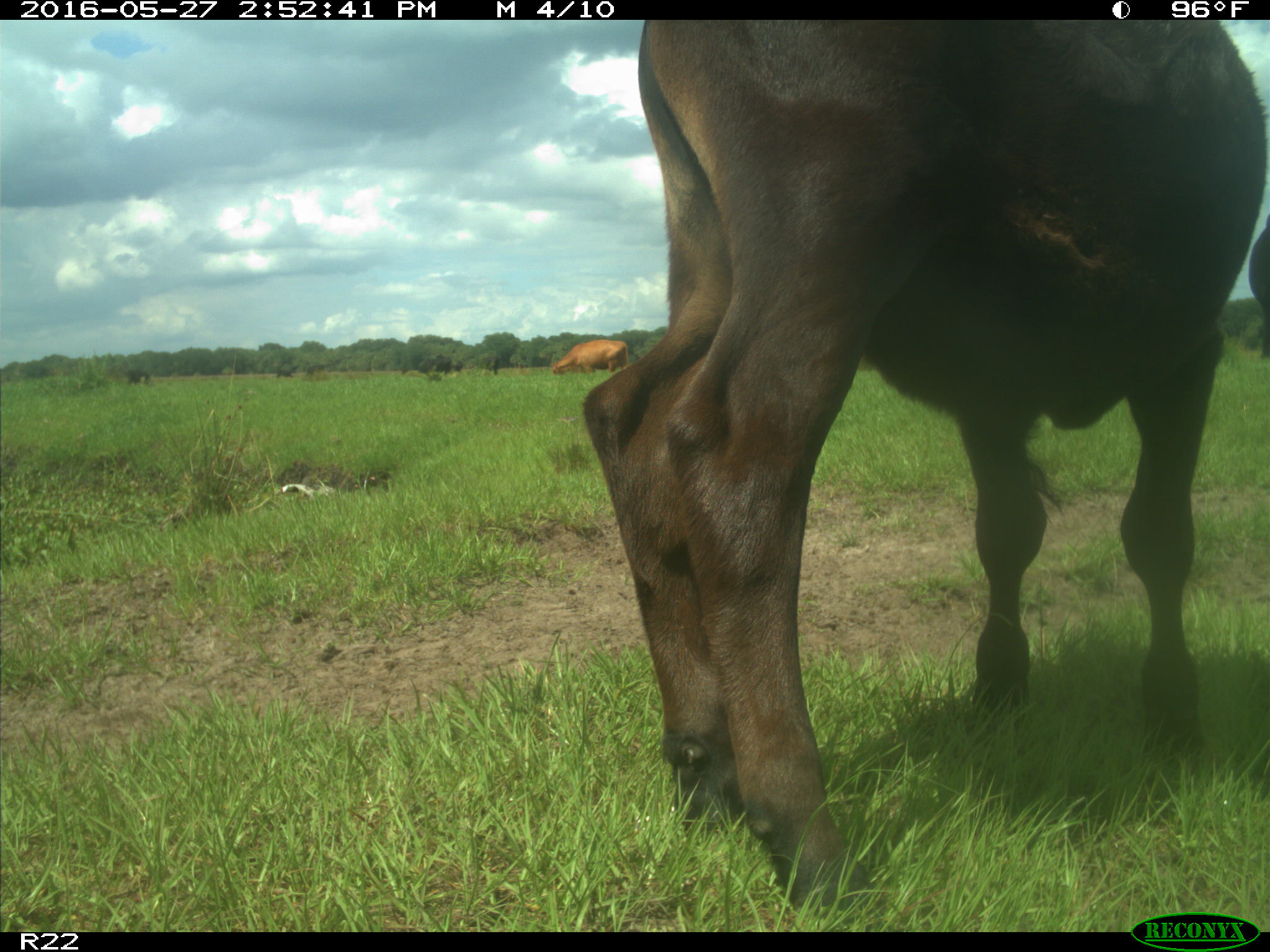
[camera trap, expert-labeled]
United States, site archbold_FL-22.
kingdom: Animalia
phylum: Chordata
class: Mammalia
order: Artiodactyla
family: Bovidae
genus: Bos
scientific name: Bos taurus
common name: domestic cow